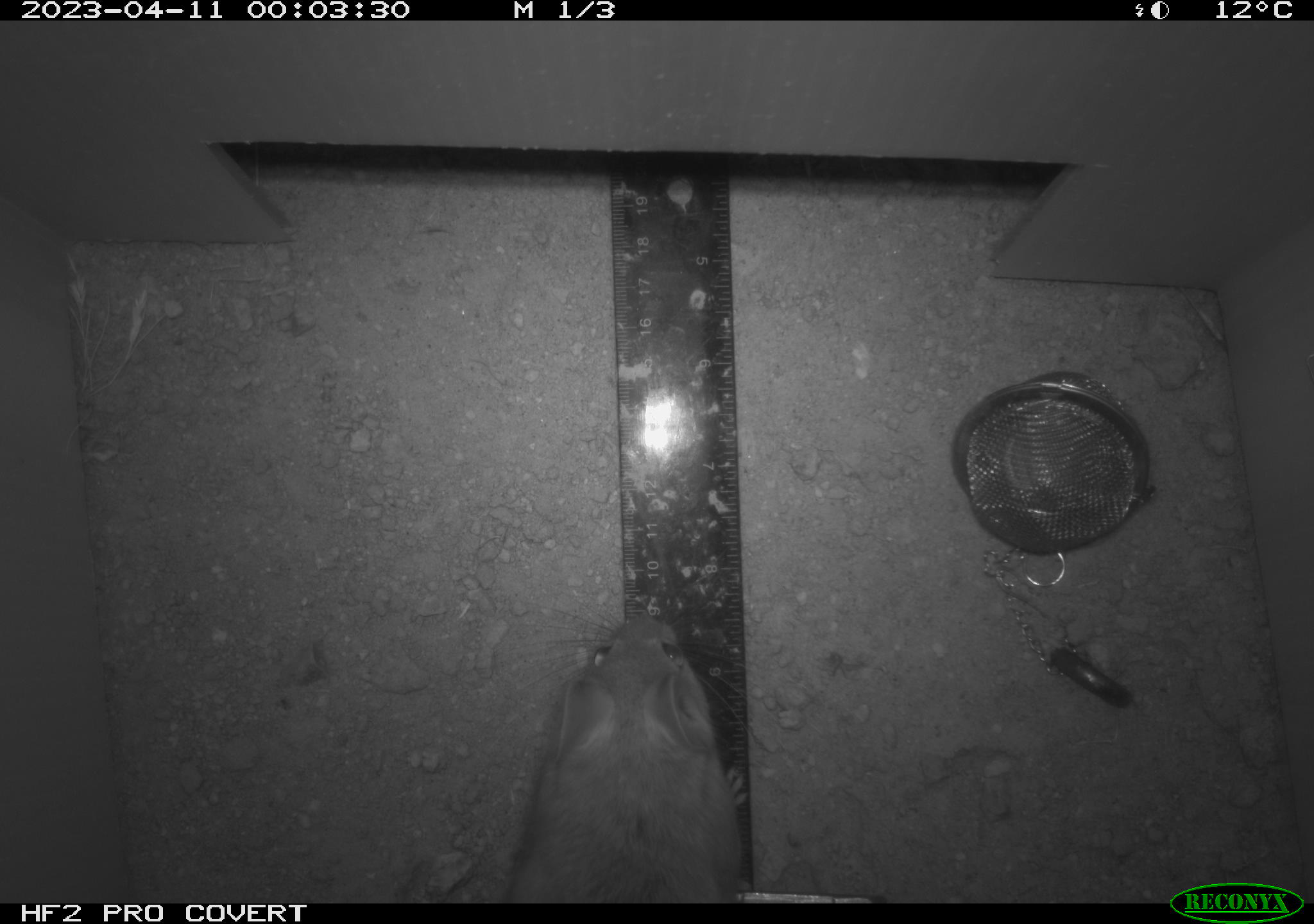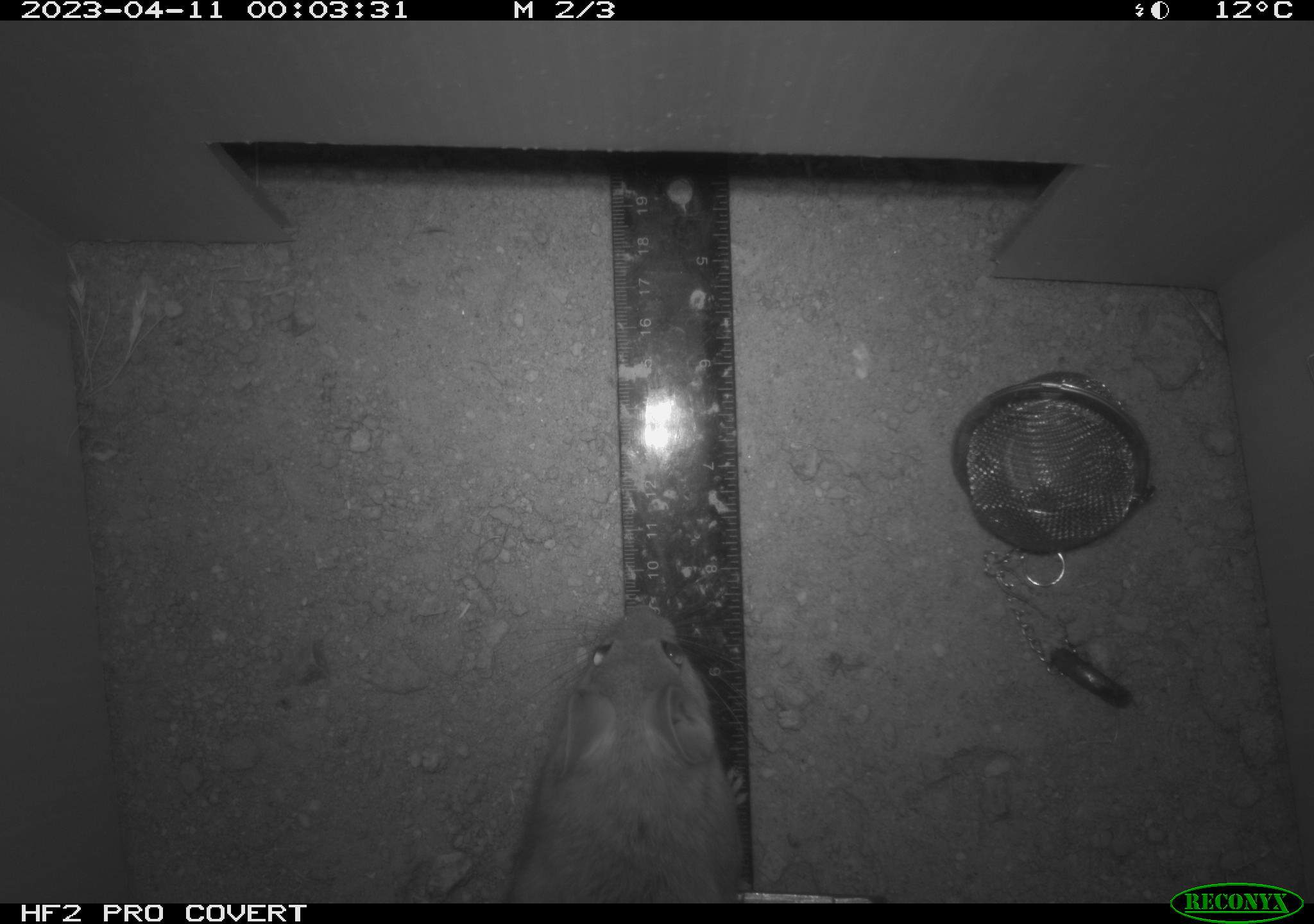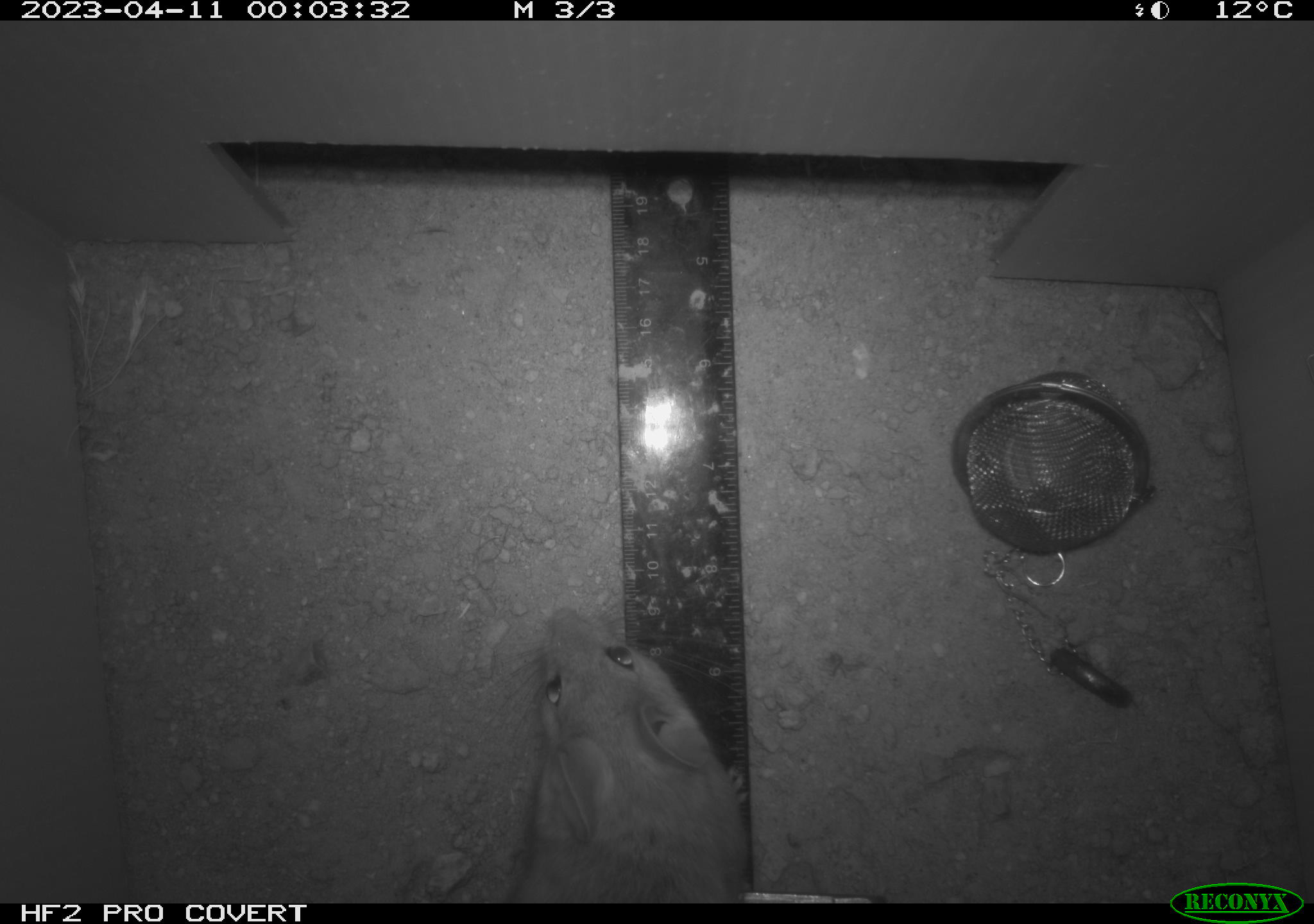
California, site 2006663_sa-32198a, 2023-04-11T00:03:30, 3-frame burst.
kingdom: Animalia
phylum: Chordata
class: Mammalia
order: Rodentia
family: Cricetidae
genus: Neotoma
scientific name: Neotoma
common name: pack rat or woodrat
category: neotoma species